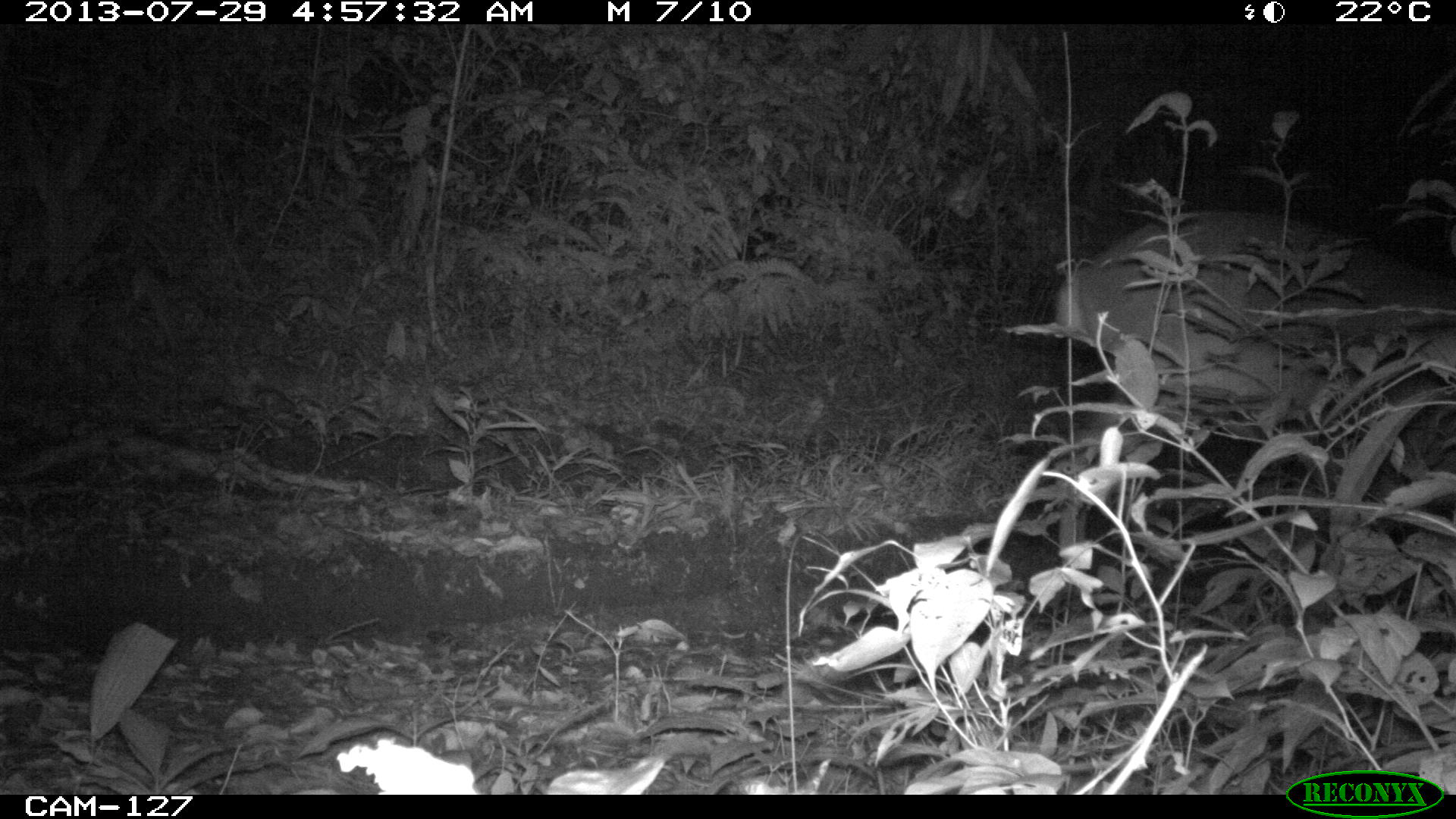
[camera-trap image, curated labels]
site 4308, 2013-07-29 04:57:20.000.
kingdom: Animalia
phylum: Chordata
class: Mammalia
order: Artiodactyla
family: Cervidae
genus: Odocoileus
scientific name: Odocoileus virginianus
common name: white-tailed deer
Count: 1.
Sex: male.